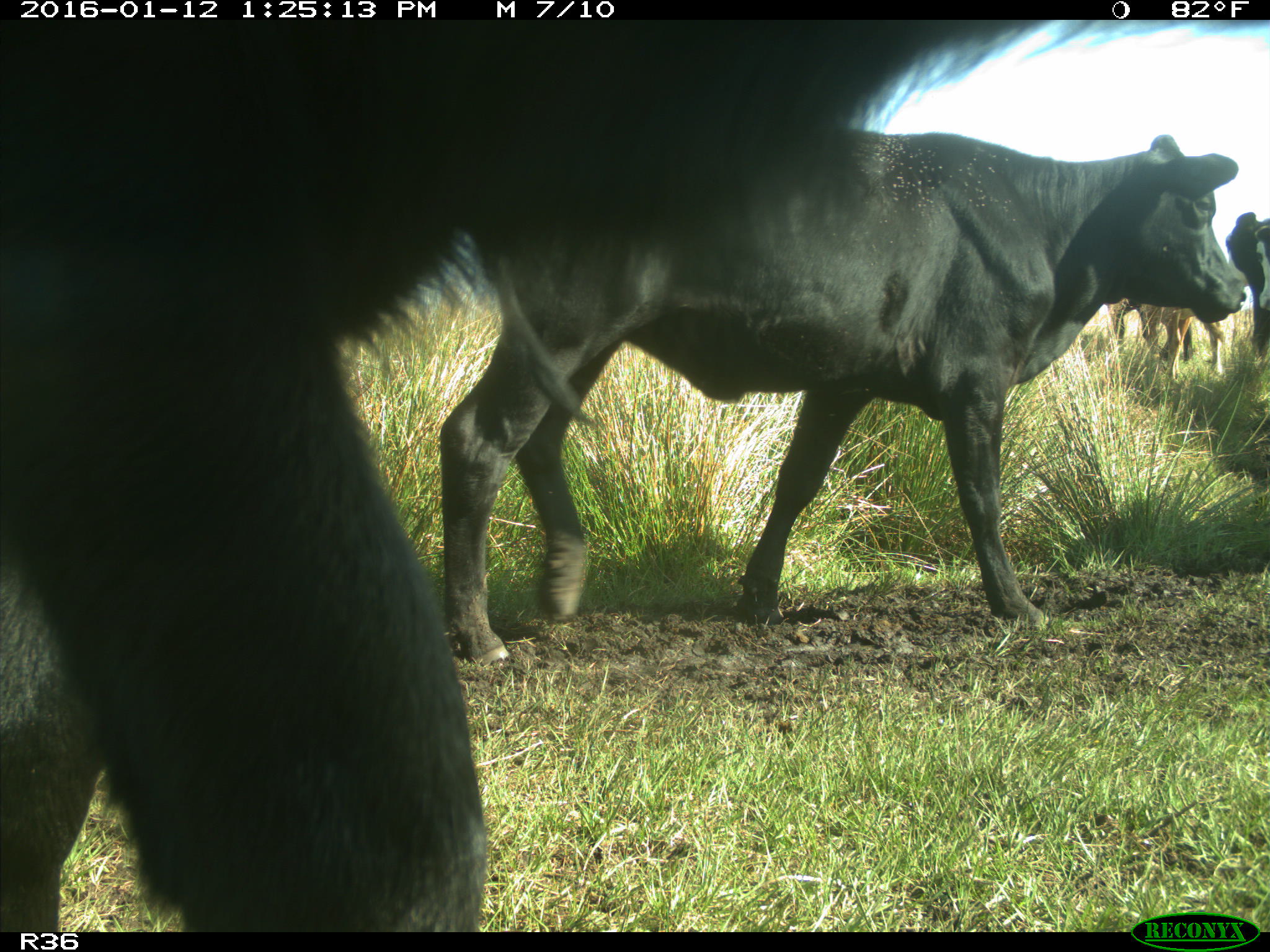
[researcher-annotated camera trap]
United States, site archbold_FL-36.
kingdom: Animalia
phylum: Chordata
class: Mammalia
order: Artiodactyla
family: Bovidae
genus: Bos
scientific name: Bos taurus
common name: domestic cow